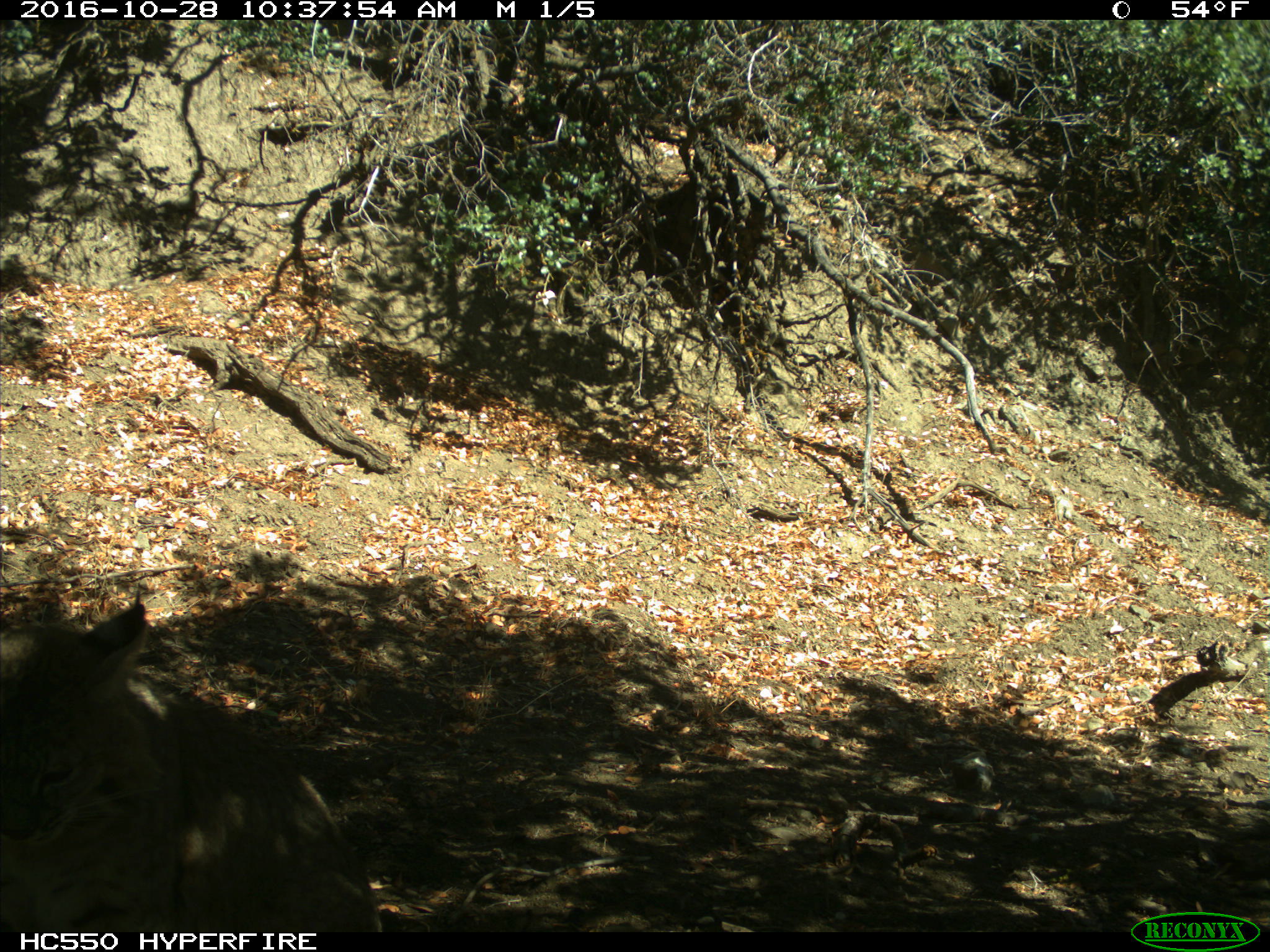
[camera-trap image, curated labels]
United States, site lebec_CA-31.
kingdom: Animalia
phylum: Chordata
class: Mammalia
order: Carnivora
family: Felidae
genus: Lynx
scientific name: Lynx rufus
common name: bobcat